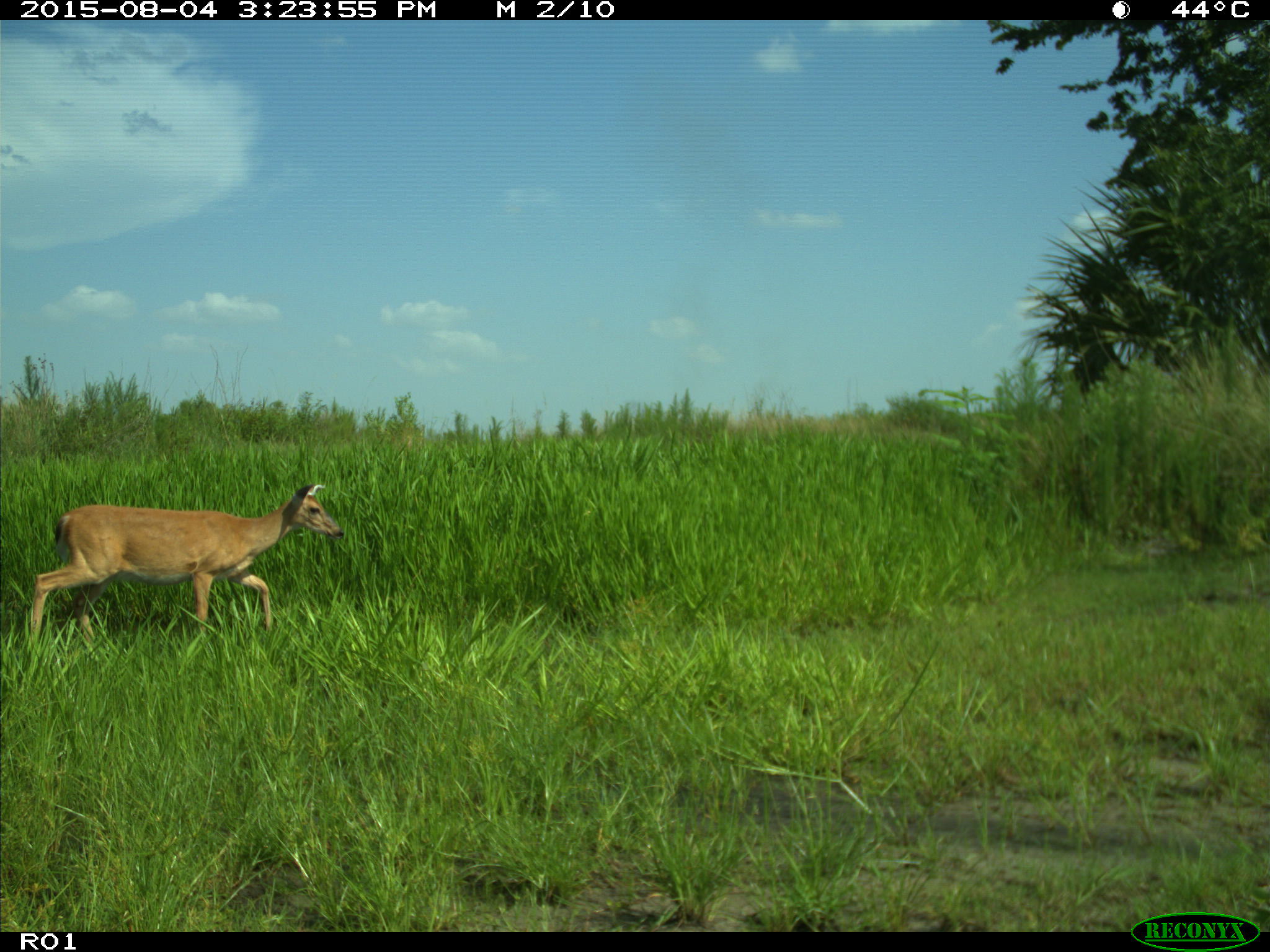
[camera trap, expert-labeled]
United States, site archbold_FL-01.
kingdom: Animalia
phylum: Chordata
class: Mammalia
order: Artiodactyla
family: Cervidae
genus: Odocoileus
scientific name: Odocoileus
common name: deer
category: unidentified deer